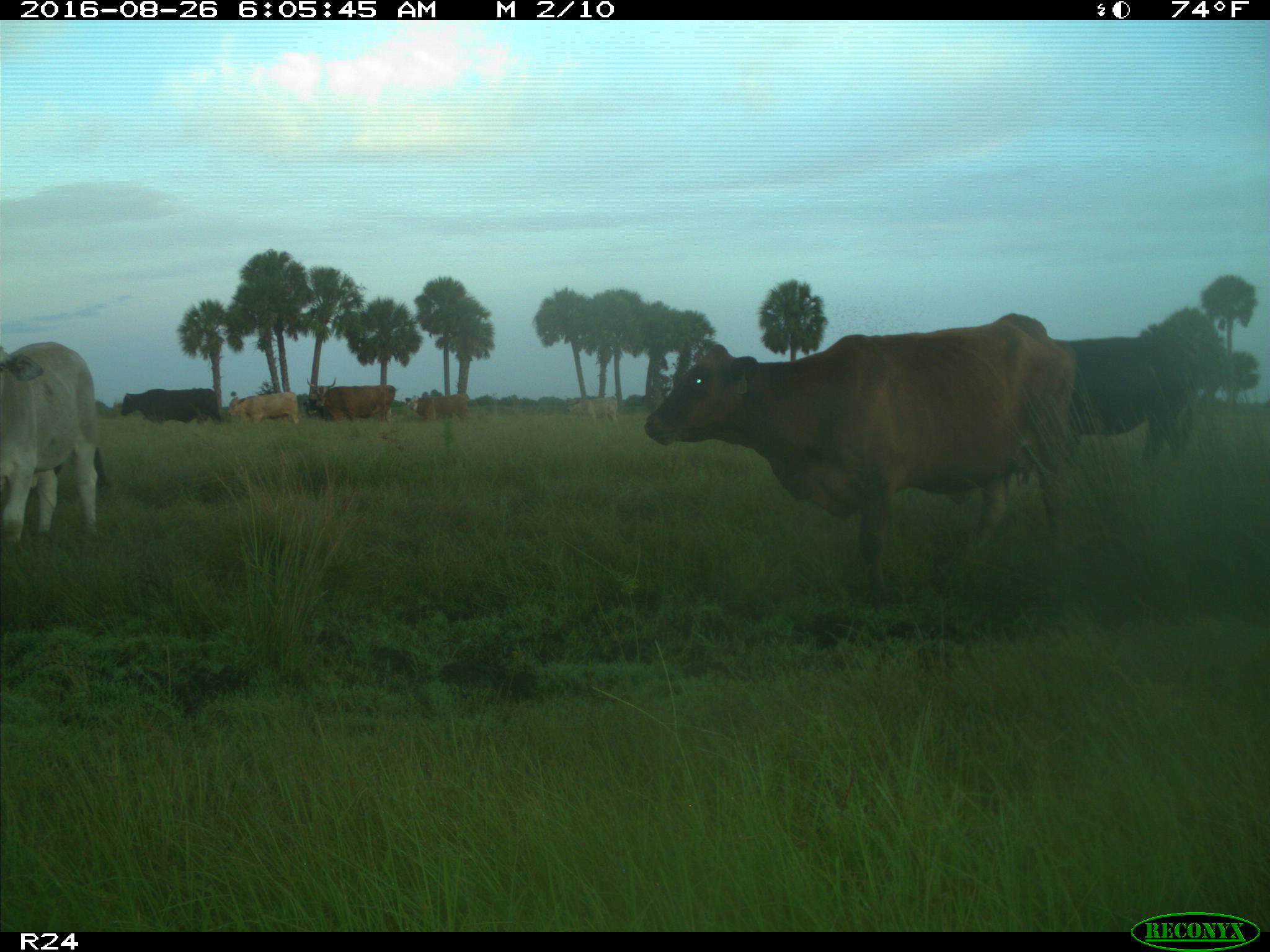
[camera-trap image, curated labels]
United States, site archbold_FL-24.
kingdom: Animalia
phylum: Chordata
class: Mammalia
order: Artiodactyla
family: Bovidae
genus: Bos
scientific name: Bos taurus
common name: domestic cow